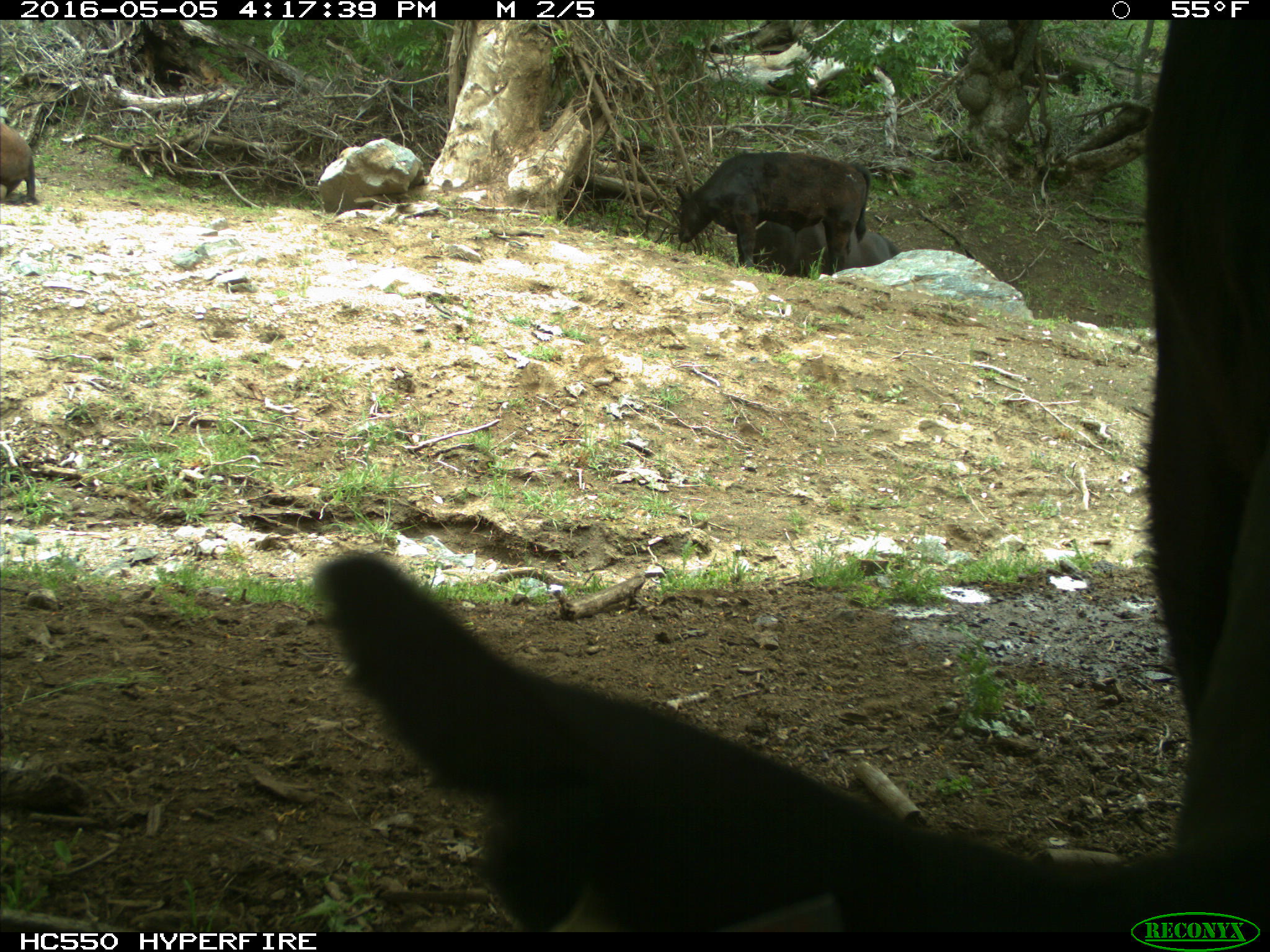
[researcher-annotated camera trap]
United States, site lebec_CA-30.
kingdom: Animalia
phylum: Chordata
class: Mammalia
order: Artiodactyla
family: Bovidae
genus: Bos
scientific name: Bos taurus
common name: domestic cow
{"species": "Bos taurus (domestic cow)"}